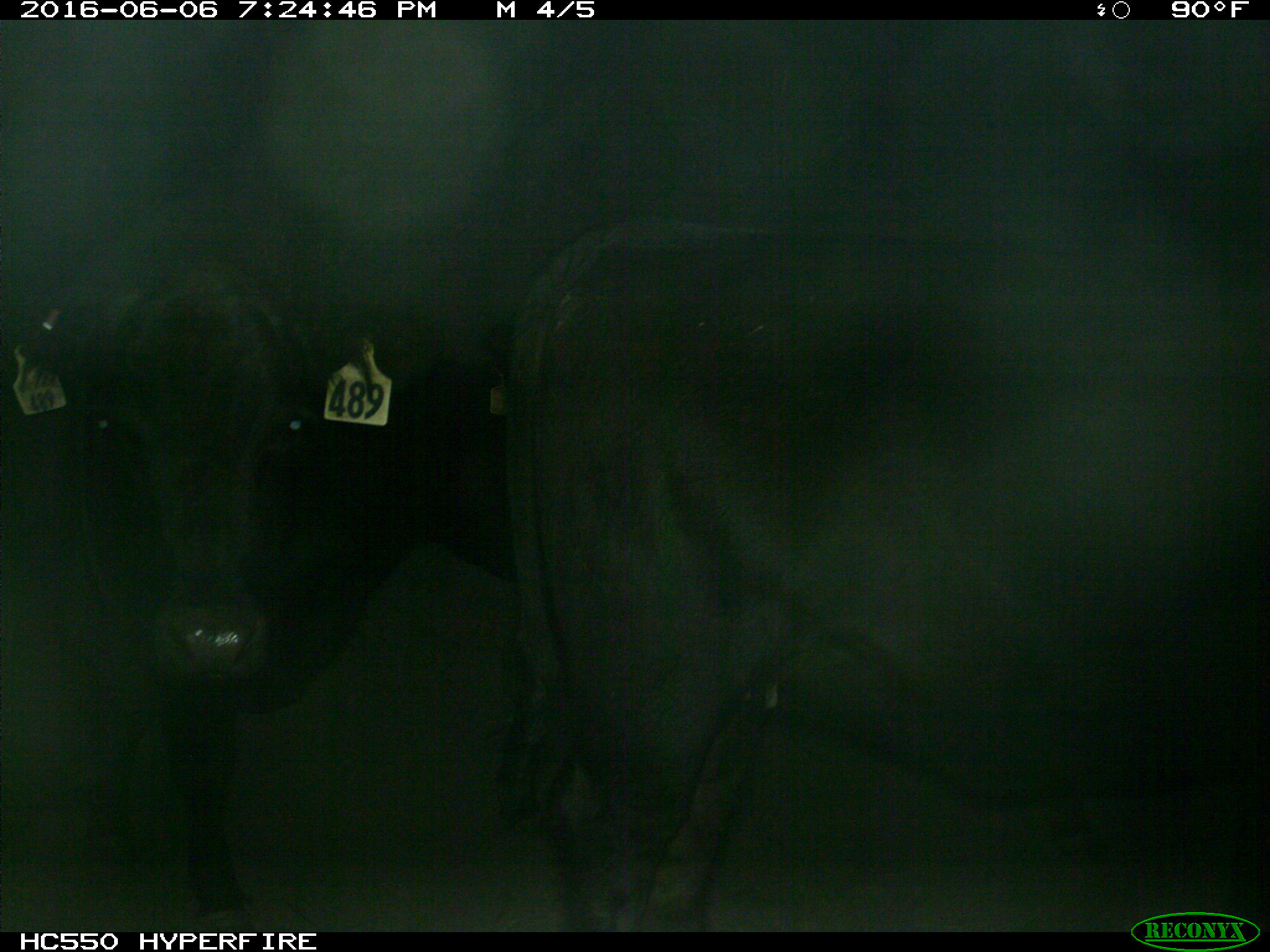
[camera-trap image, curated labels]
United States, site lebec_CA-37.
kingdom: Animalia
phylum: Chordata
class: Mammalia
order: Artiodactyla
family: Bovidae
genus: Bos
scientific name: Bos taurus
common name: domestic cow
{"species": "Bos taurus (domestic cow)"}